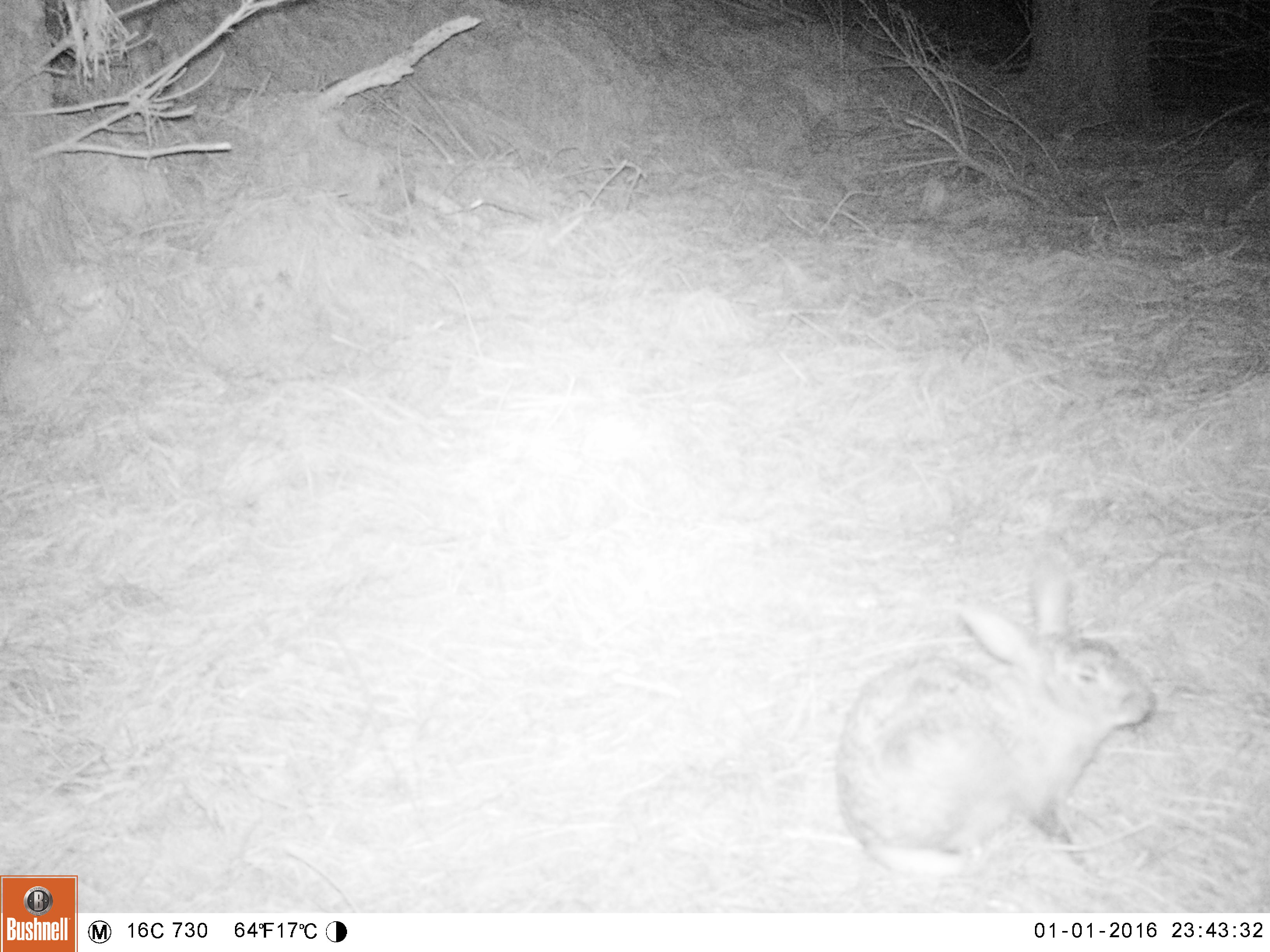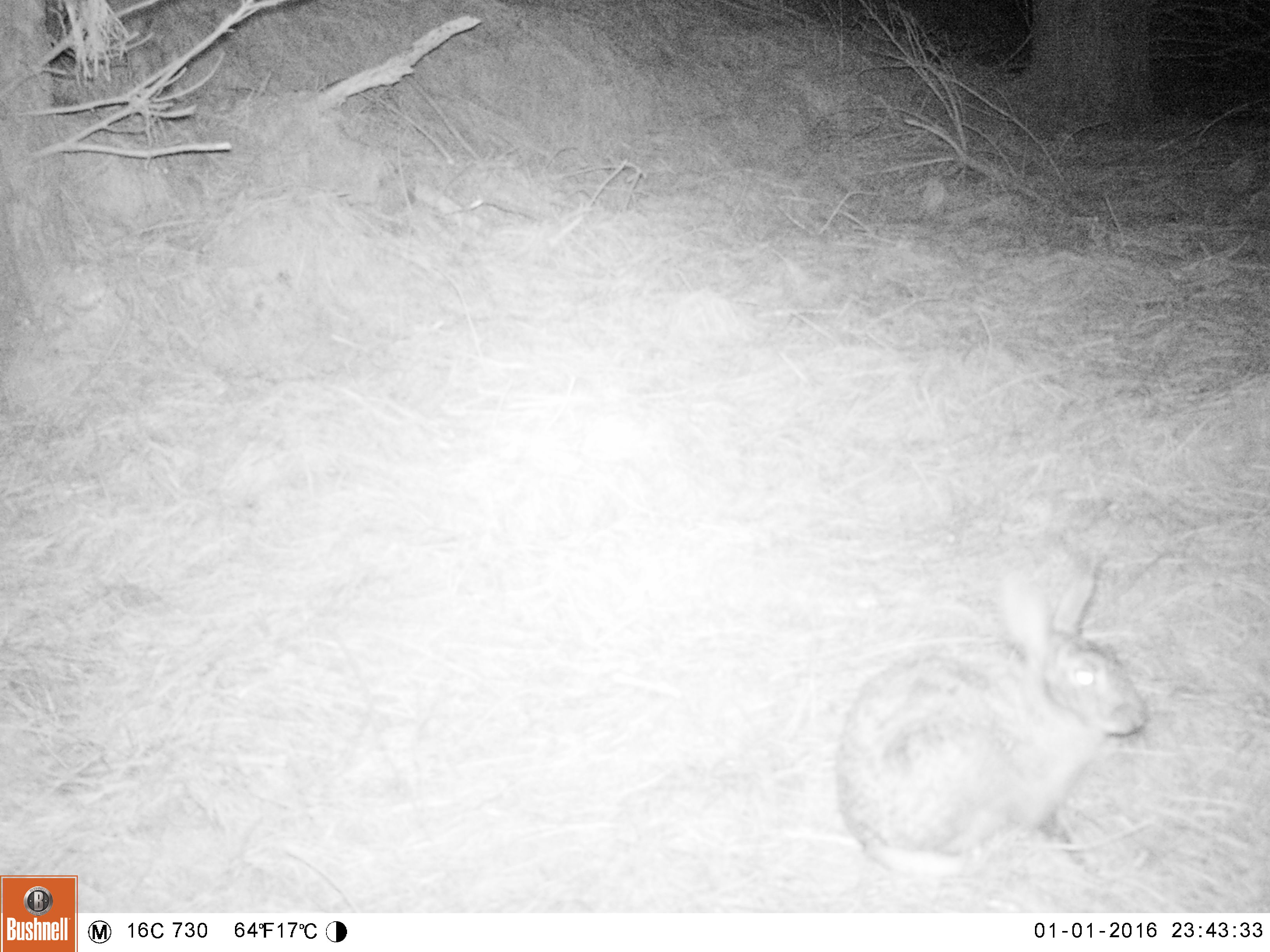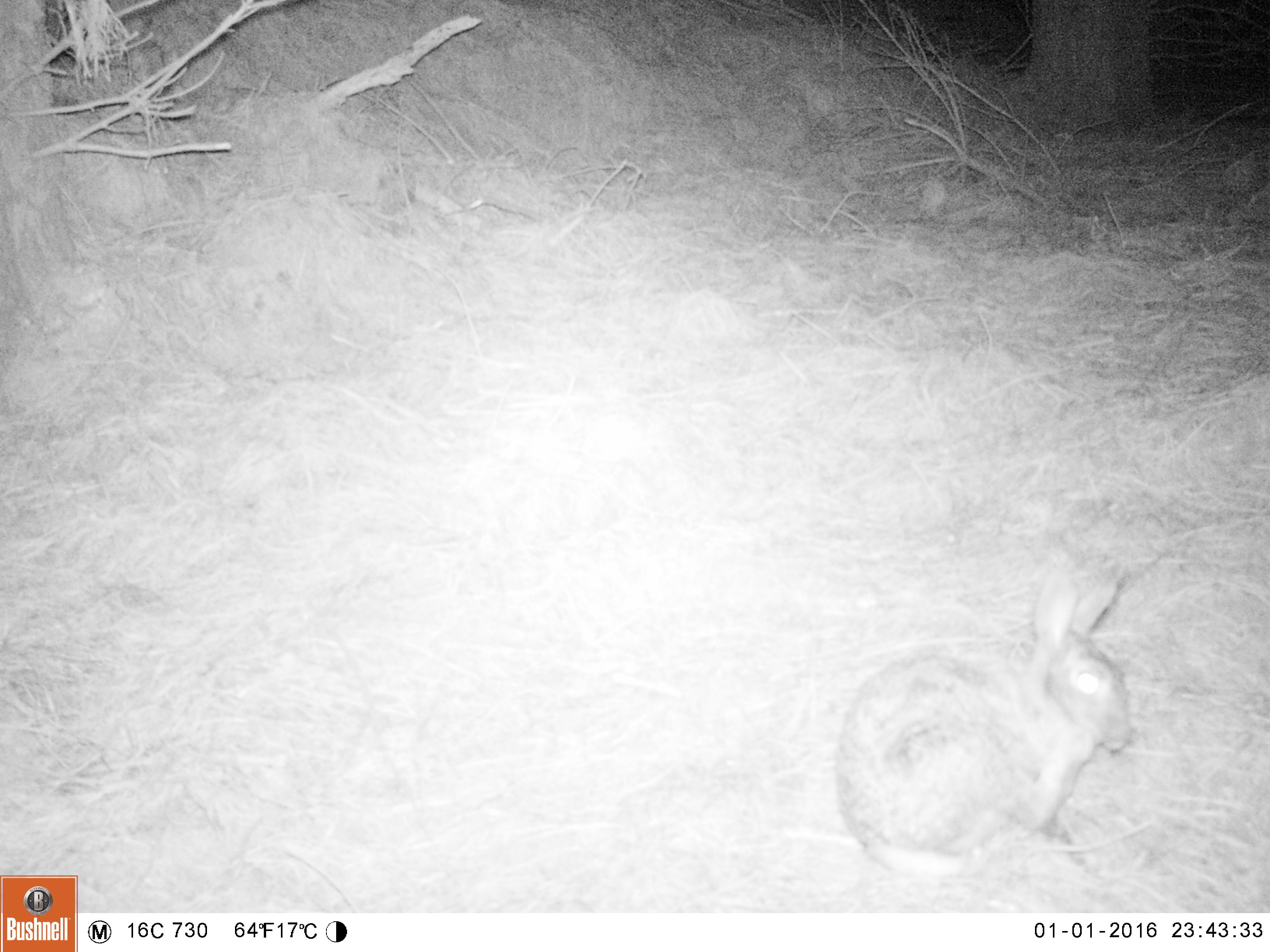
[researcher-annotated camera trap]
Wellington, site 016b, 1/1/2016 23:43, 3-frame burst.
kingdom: Animalia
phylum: Chordata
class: Mammalia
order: Lagomorpha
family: Leporidae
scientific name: Leporidae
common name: rabbit